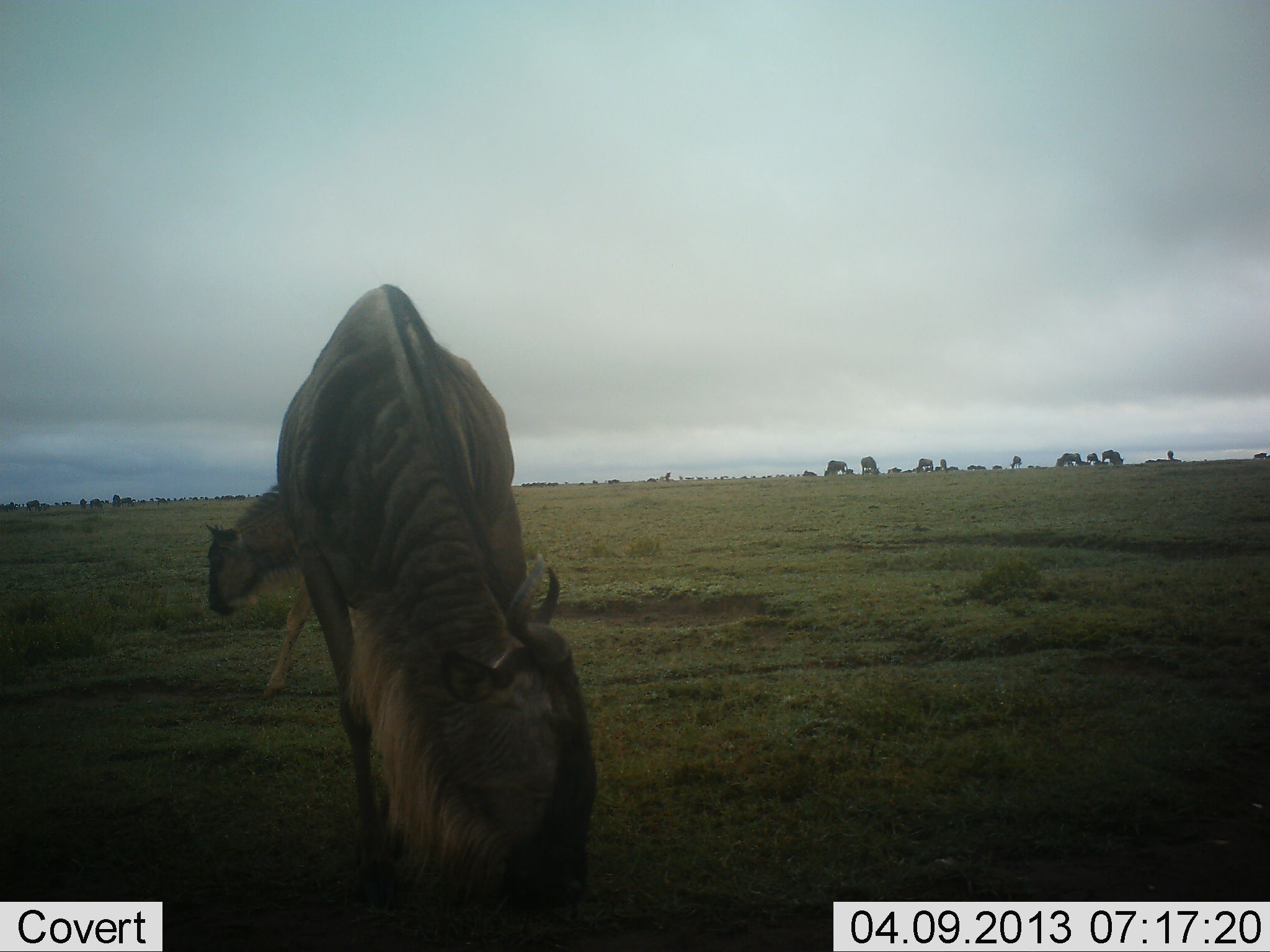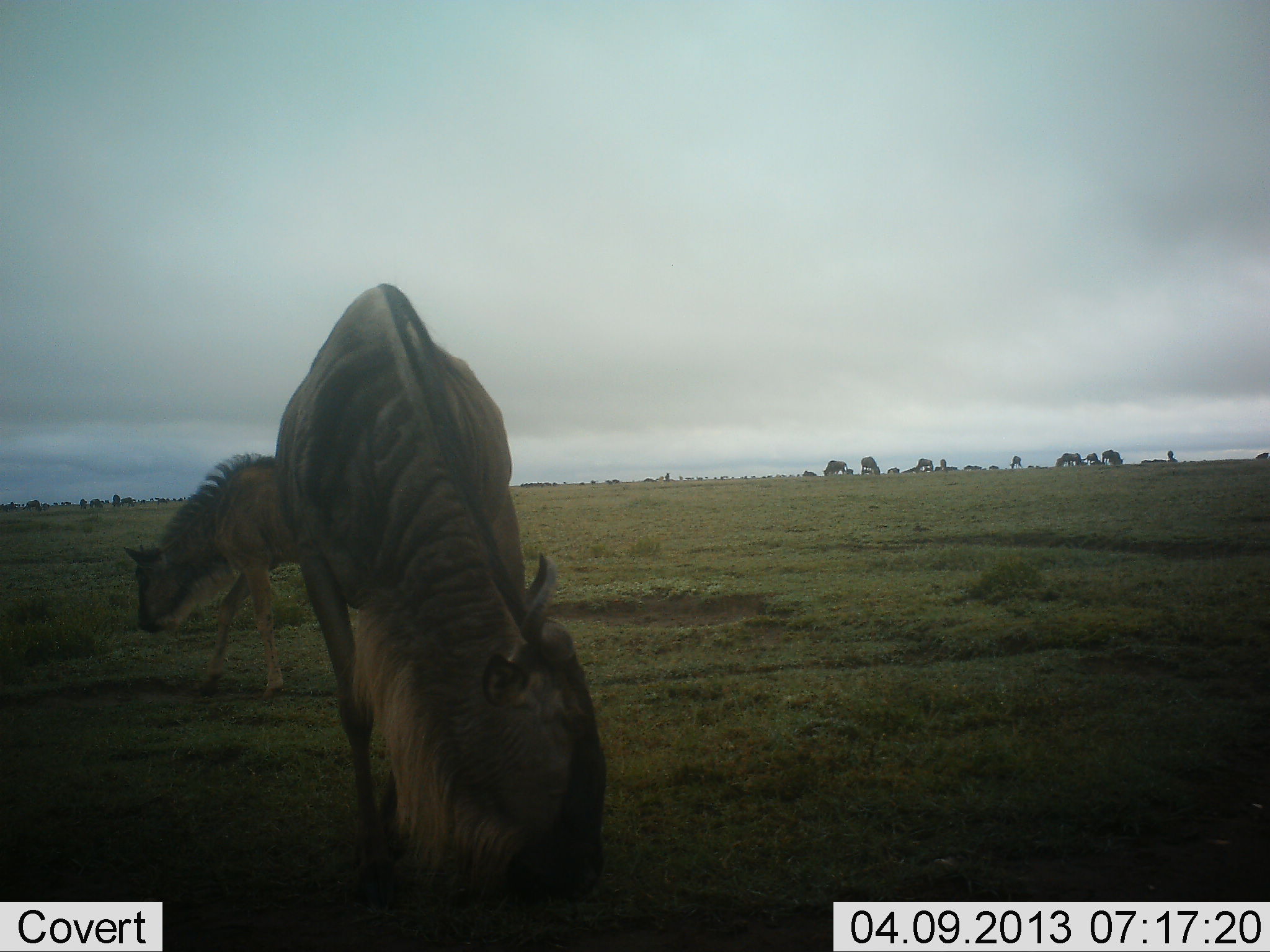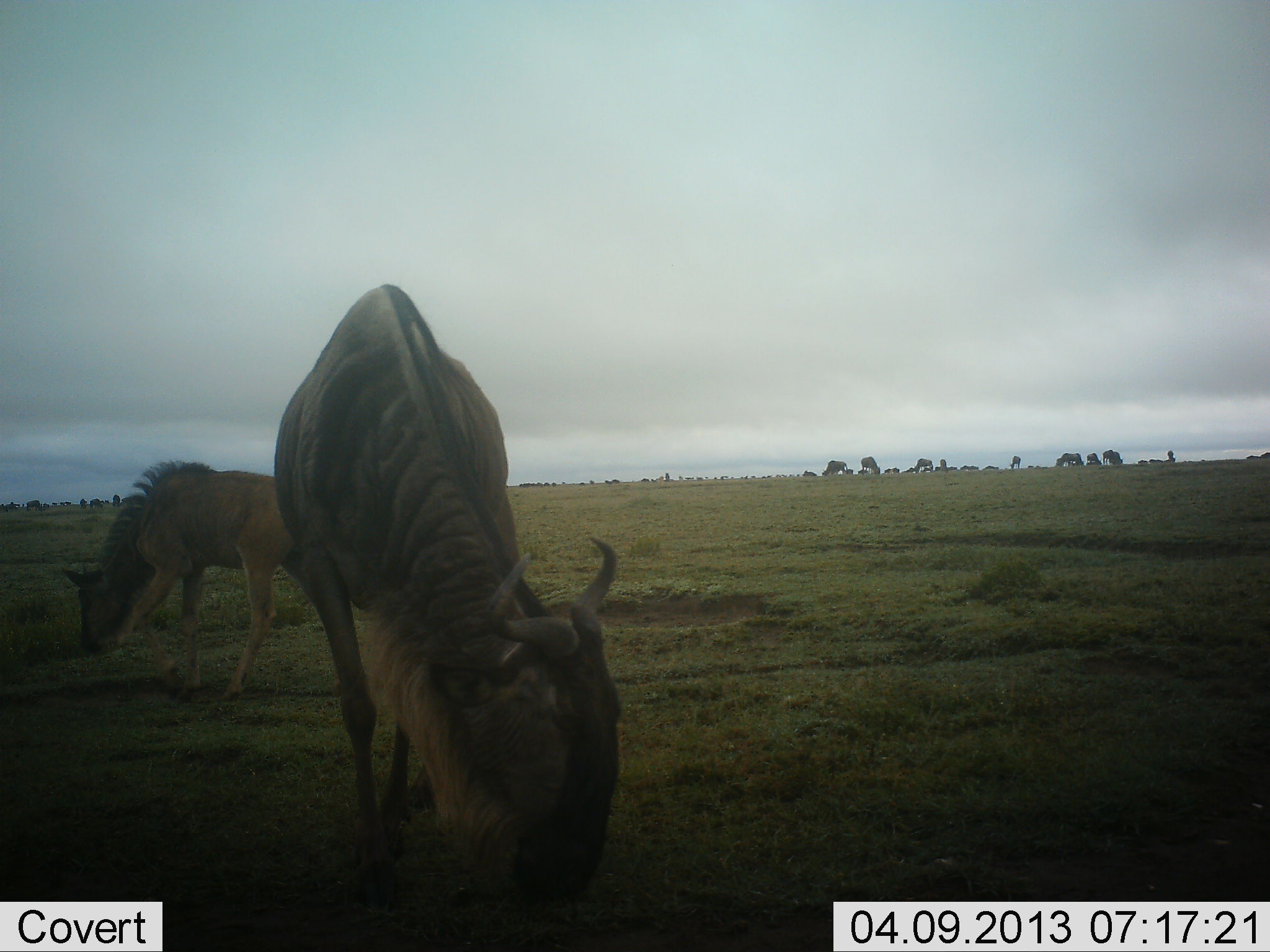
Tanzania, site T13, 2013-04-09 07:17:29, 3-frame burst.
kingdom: Animalia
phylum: Chordata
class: Mammalia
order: Artiodactyla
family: Bovidae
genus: Connochaetes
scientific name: Connochaetes taurinus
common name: blue wildebeest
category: wildebeest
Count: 2.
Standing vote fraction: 33%.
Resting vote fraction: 0%.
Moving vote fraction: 31%.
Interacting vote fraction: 0%.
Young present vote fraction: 15%.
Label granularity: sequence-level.